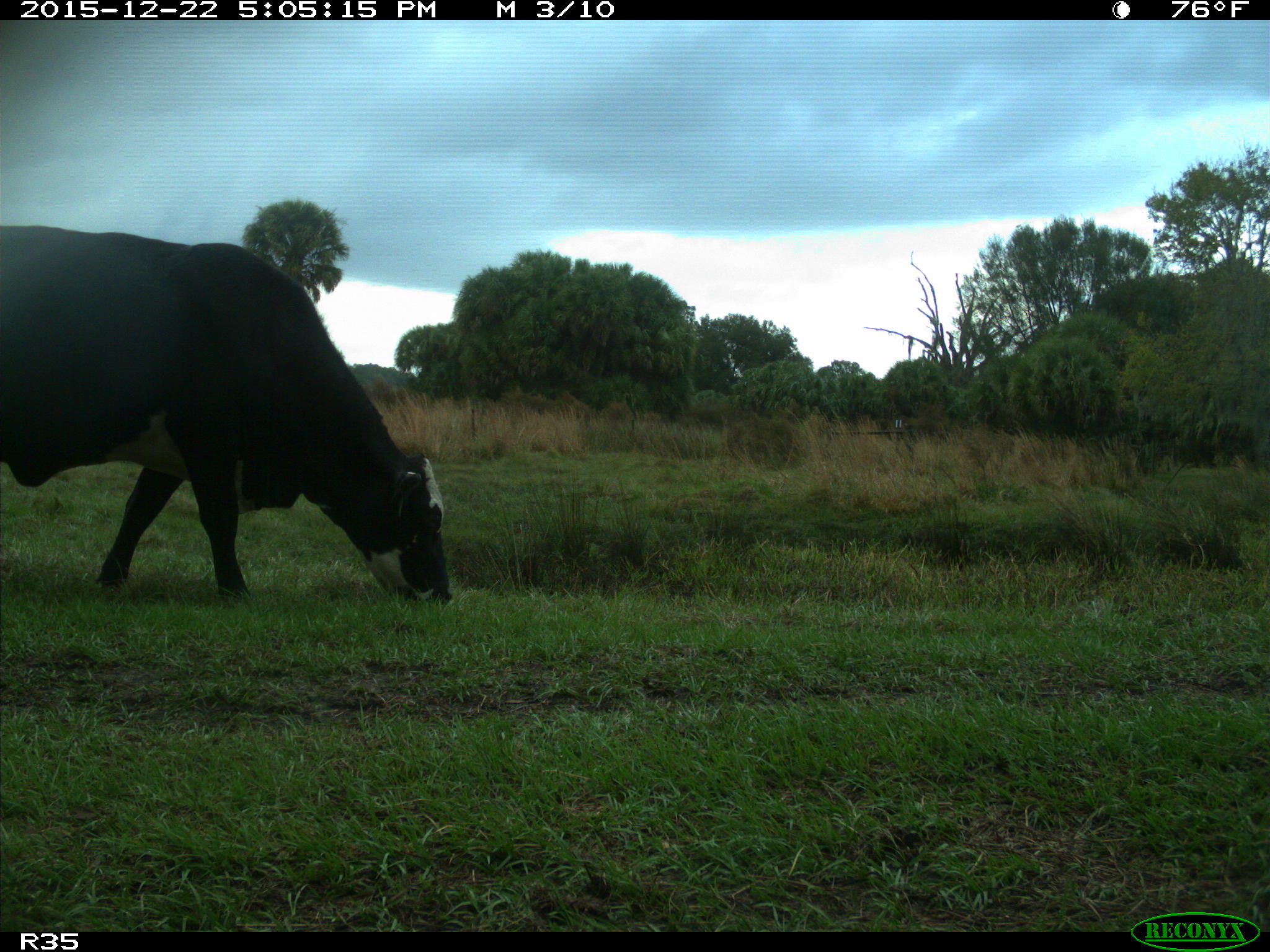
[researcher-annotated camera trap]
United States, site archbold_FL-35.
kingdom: Animalia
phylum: Chordata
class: Mammalia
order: Artiodactyla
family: Bovidae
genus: Bos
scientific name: Bos taurus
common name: domestic cow